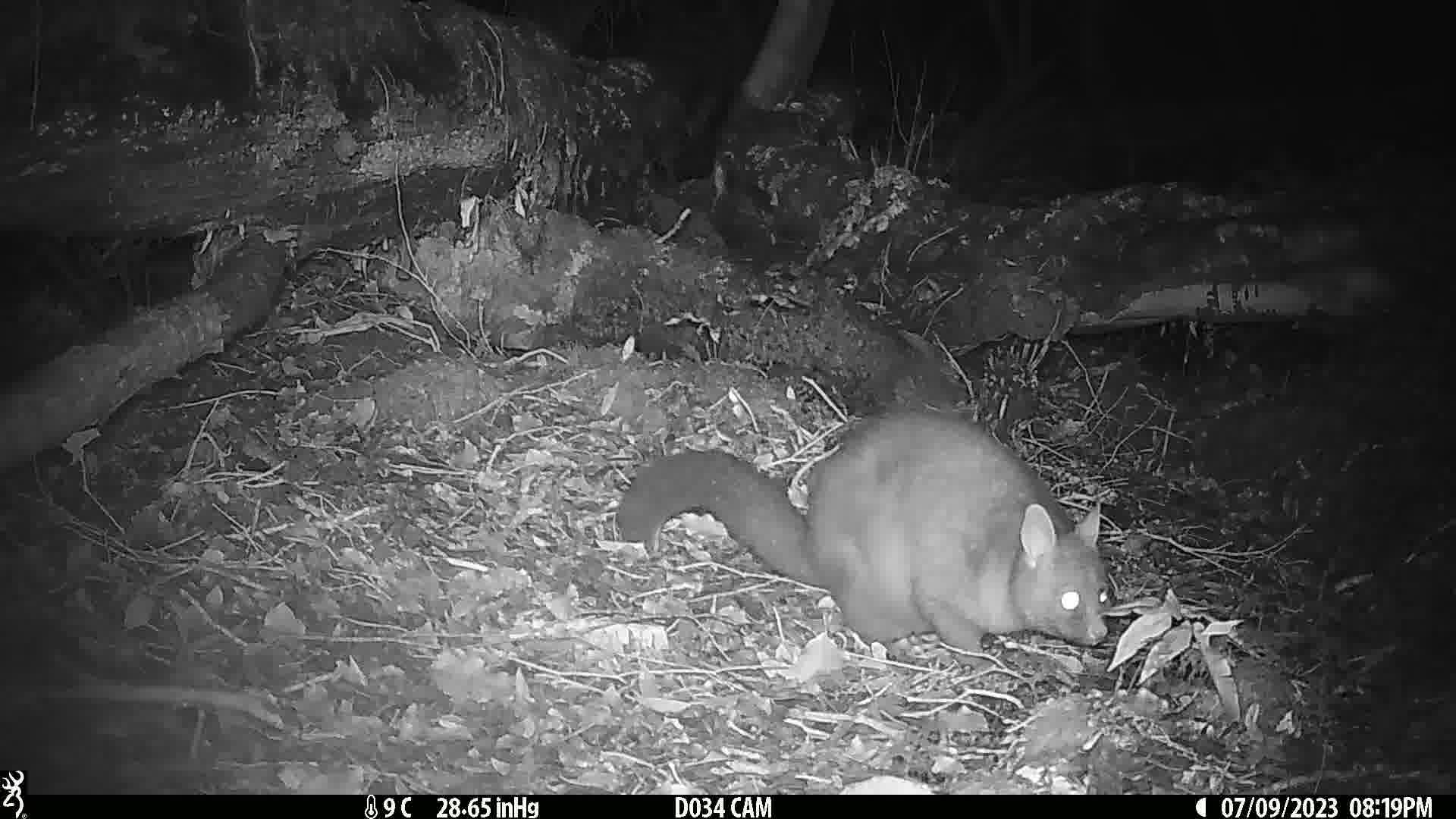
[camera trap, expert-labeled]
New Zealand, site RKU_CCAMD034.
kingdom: Animalia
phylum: Chordata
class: Mammalia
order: Diprotodontia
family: Phalangeridae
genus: Trichosurus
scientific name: Trichosurus vulpecula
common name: common brushtail possum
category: possum